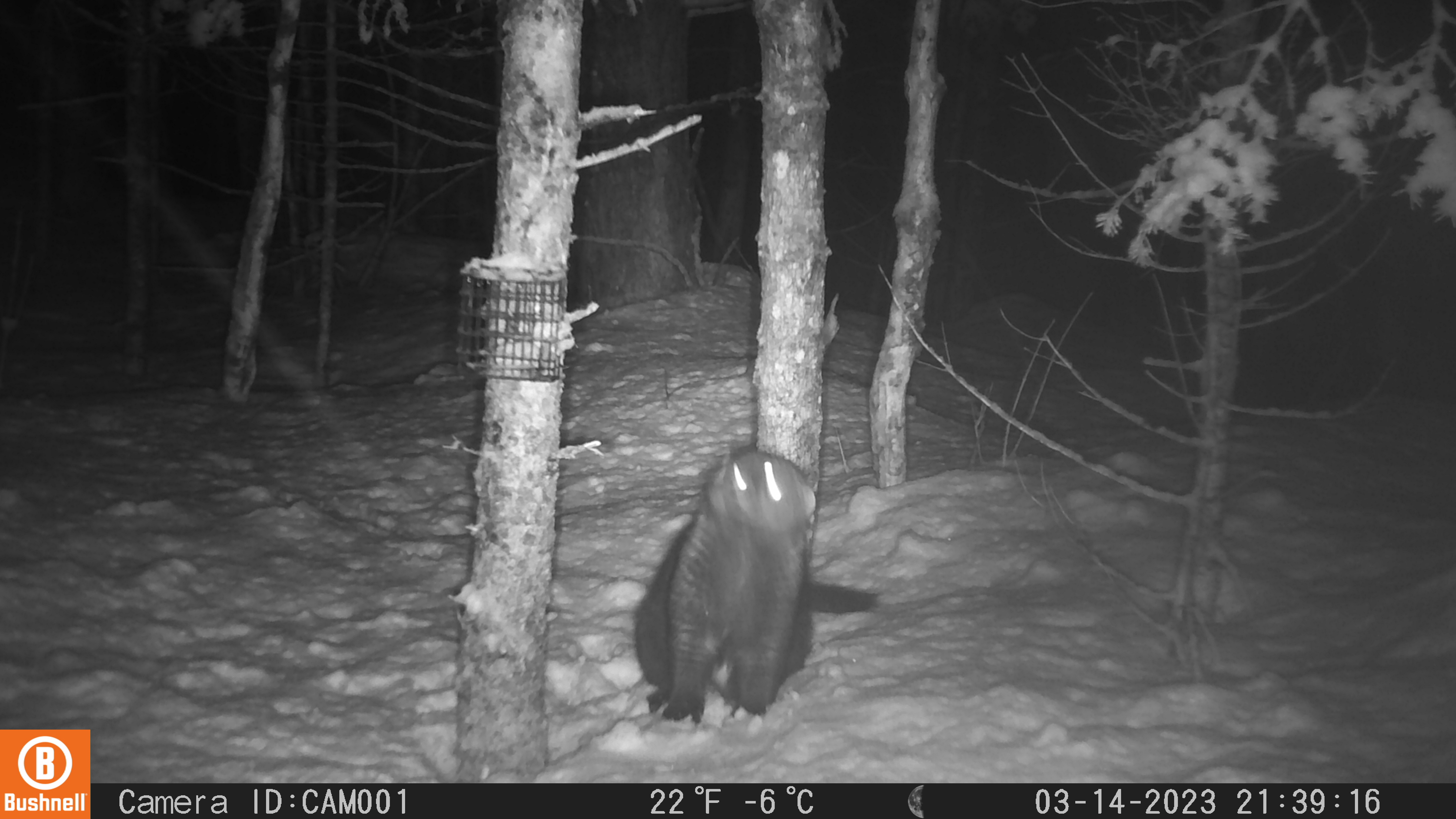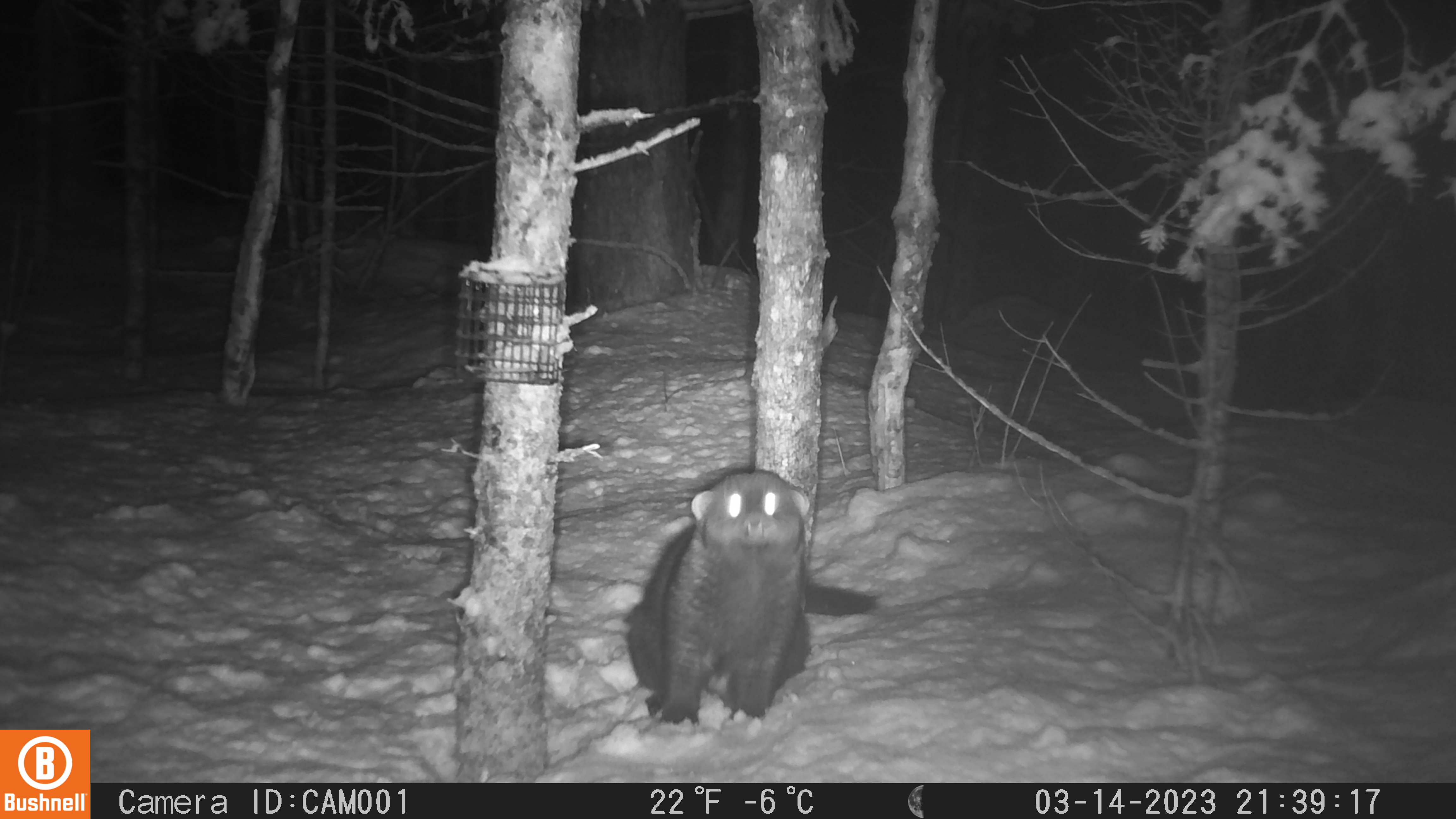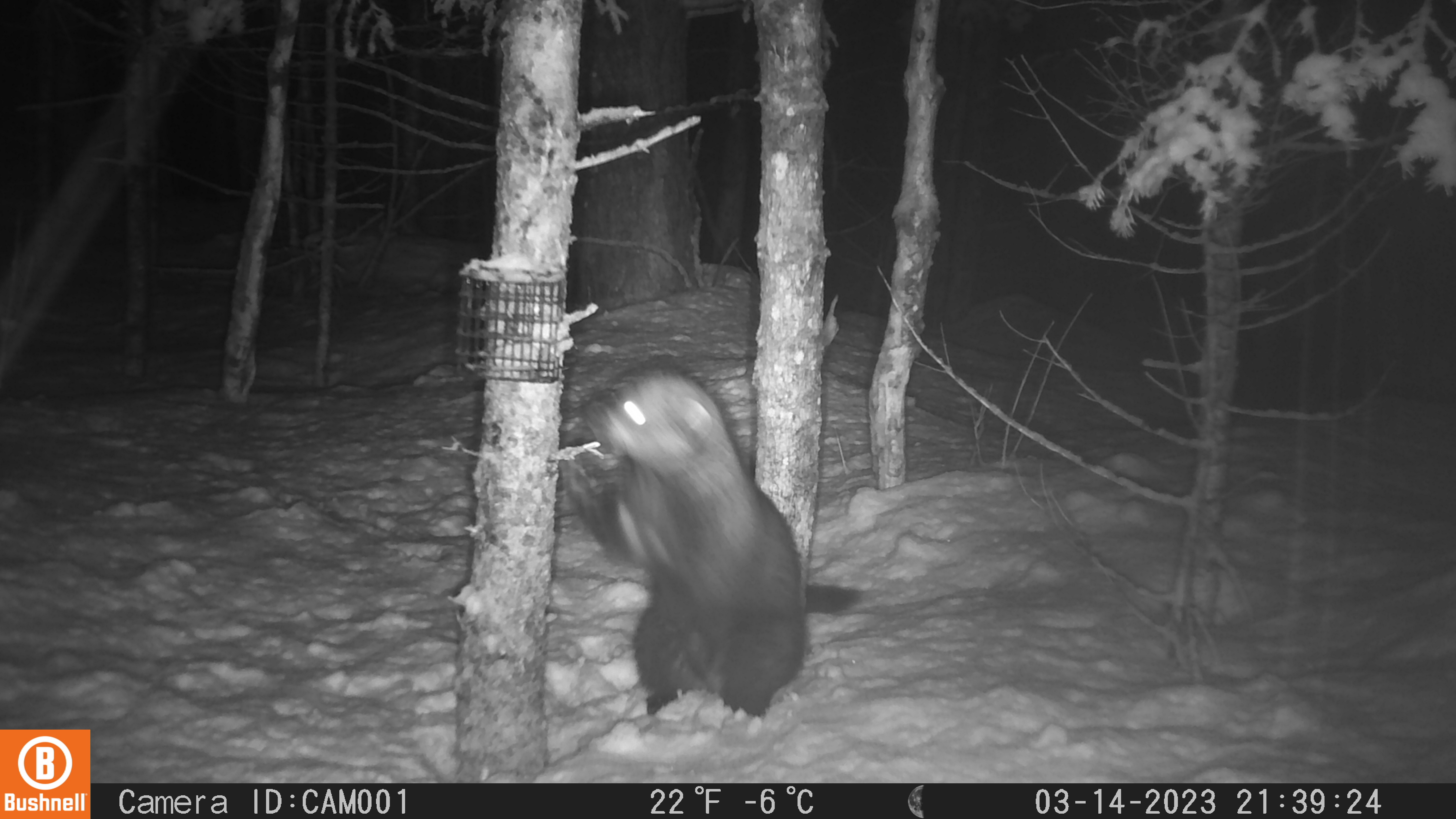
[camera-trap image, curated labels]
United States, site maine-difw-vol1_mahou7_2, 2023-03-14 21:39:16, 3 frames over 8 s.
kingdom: Animalia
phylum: Chordata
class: Mammalia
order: Carnivora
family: Mustelidae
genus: Pekania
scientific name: Pekania pennanti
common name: fisher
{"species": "fisher (Pekania pennanti)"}